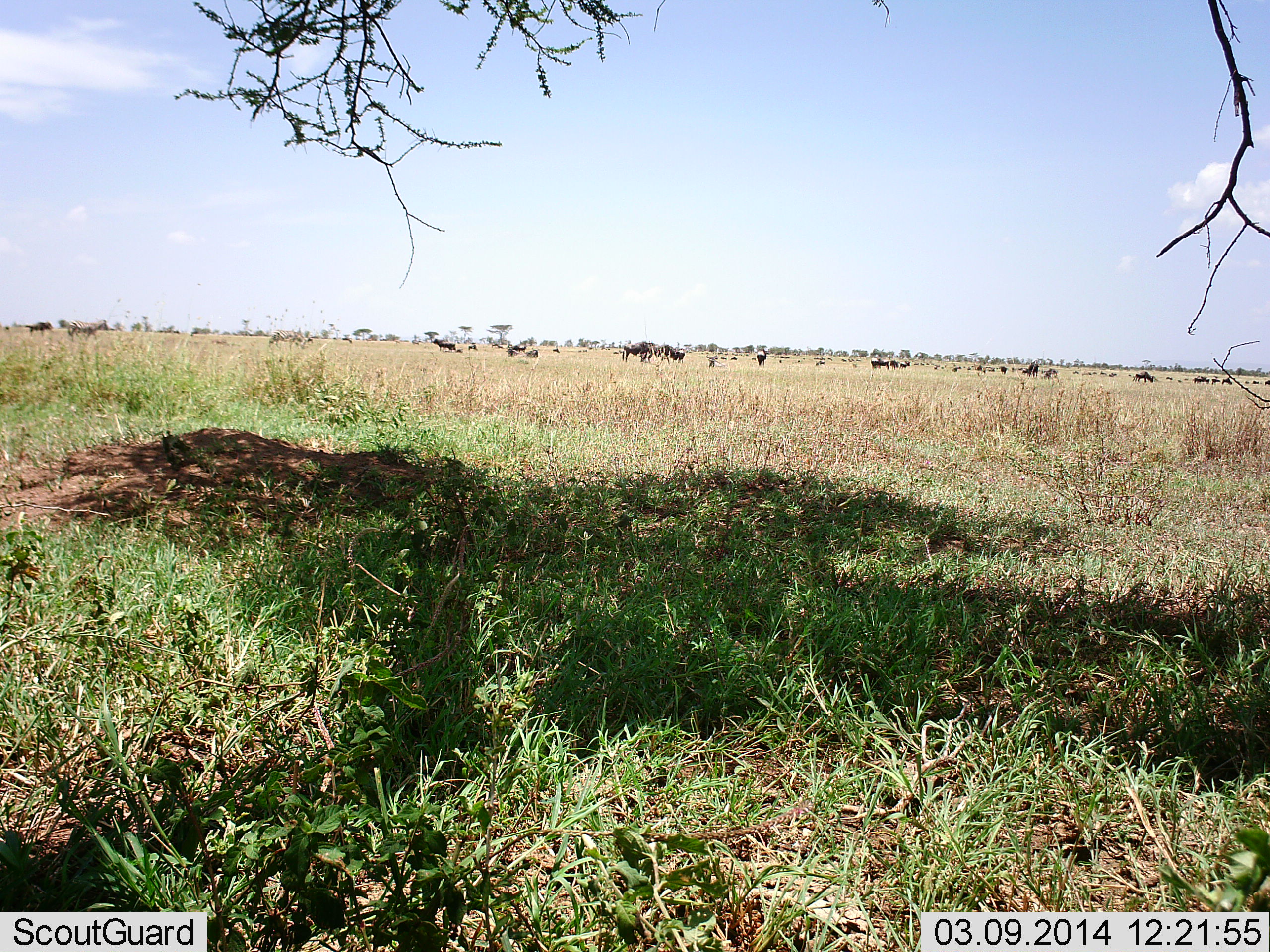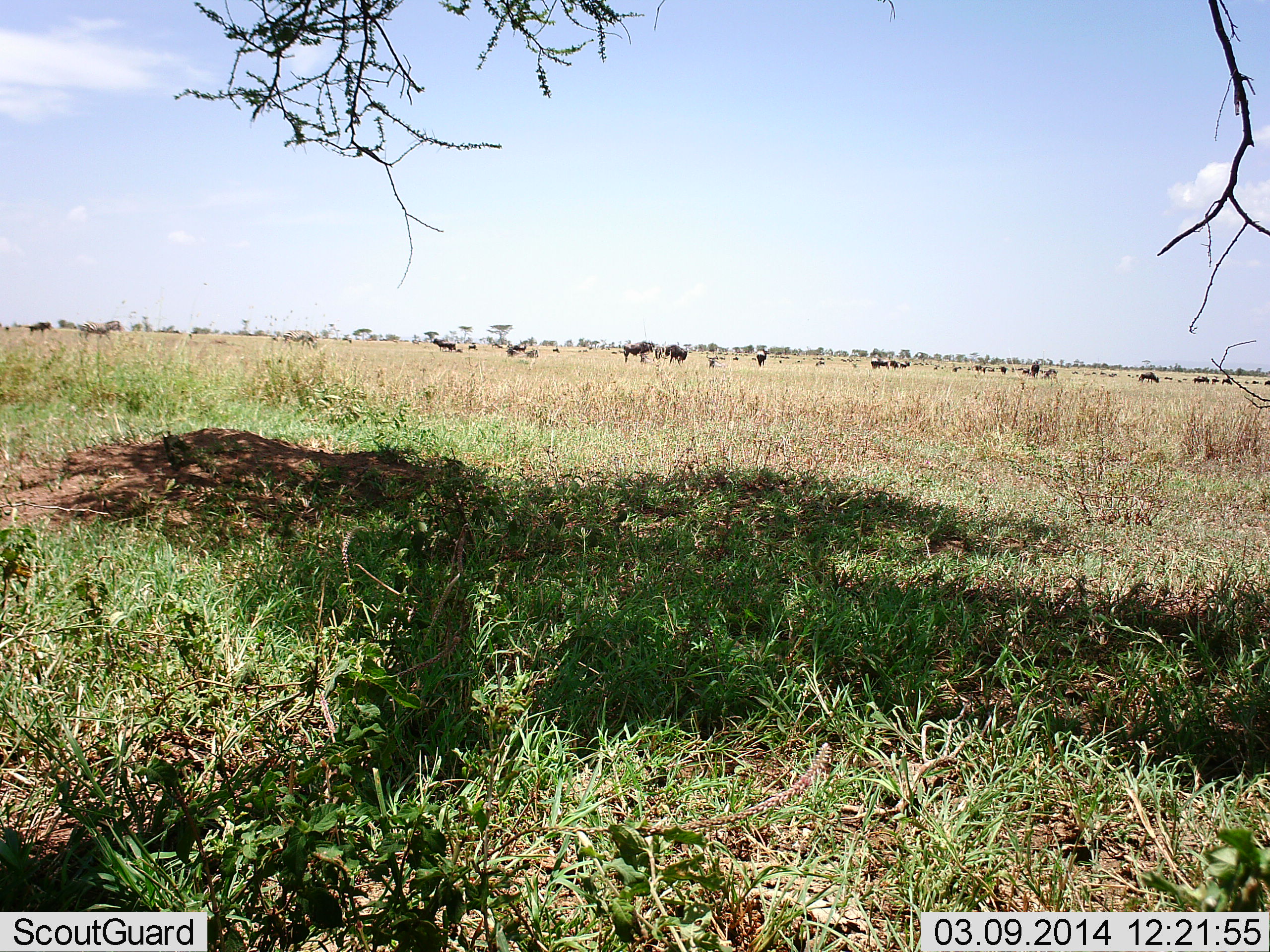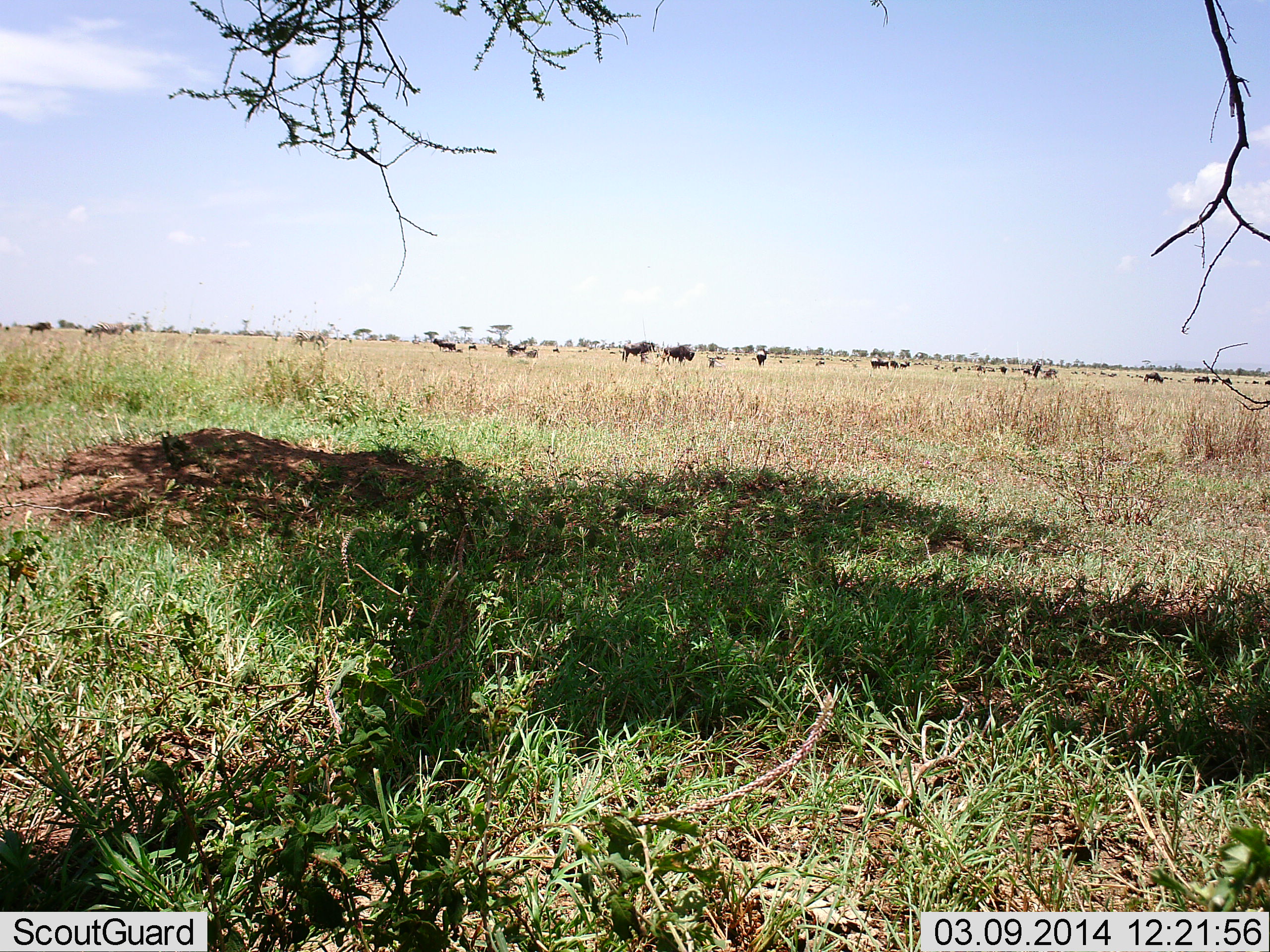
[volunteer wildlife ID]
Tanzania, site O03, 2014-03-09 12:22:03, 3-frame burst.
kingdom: Animalia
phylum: Chordata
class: Mammalia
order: Artiodactyla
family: Bovidae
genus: Connochaetes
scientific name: Connochaetes taurinus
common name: blue wildebeest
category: wildebeest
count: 11-50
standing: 92%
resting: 0%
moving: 67%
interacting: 0%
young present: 0%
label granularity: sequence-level